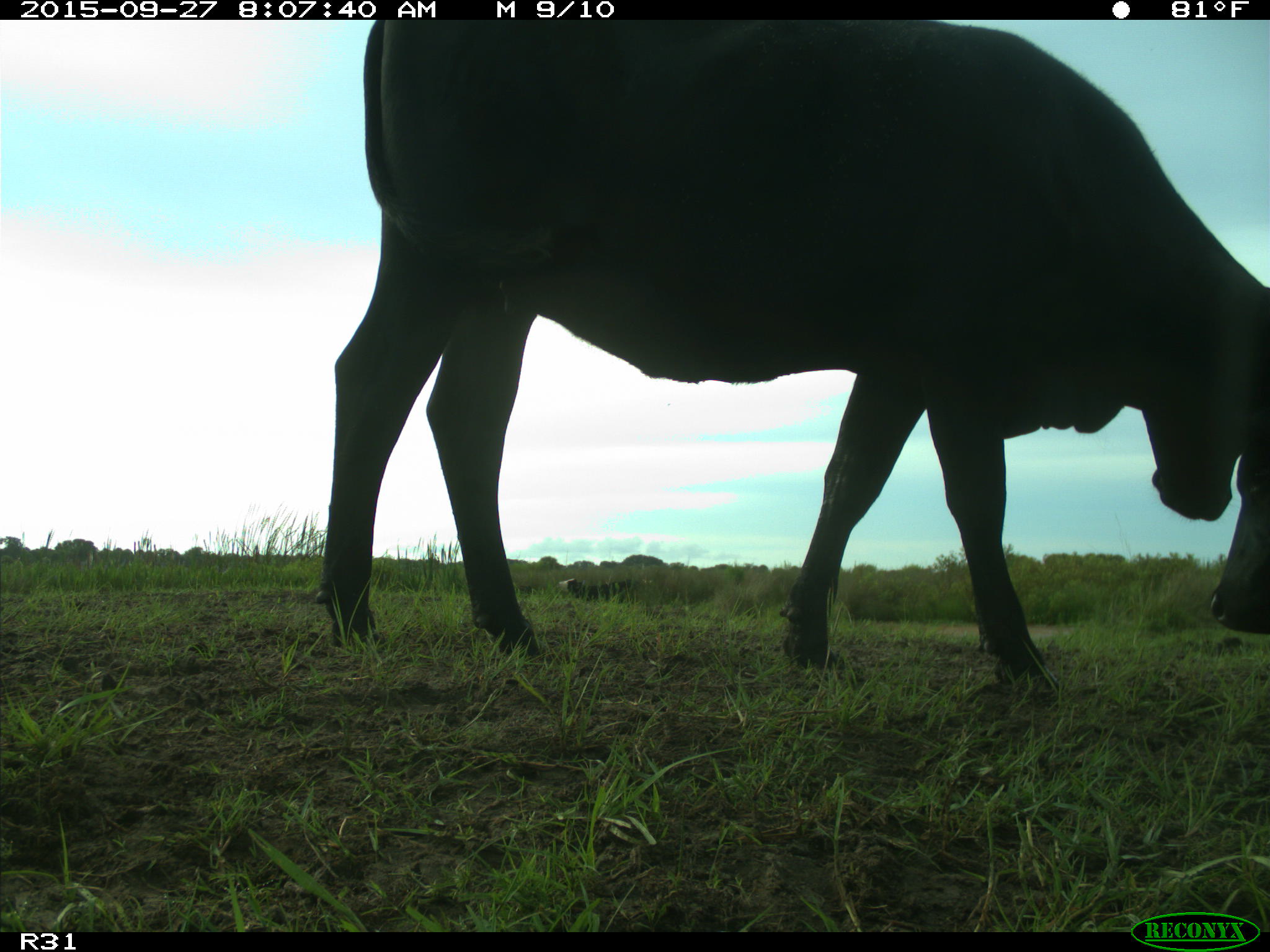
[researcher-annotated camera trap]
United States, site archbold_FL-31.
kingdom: Animalia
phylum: Chordata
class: Mammalia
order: Artiodactyla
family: Bovidae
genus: Bos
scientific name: Bos taurus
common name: domestic cow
Bos taurus (domestic cow).